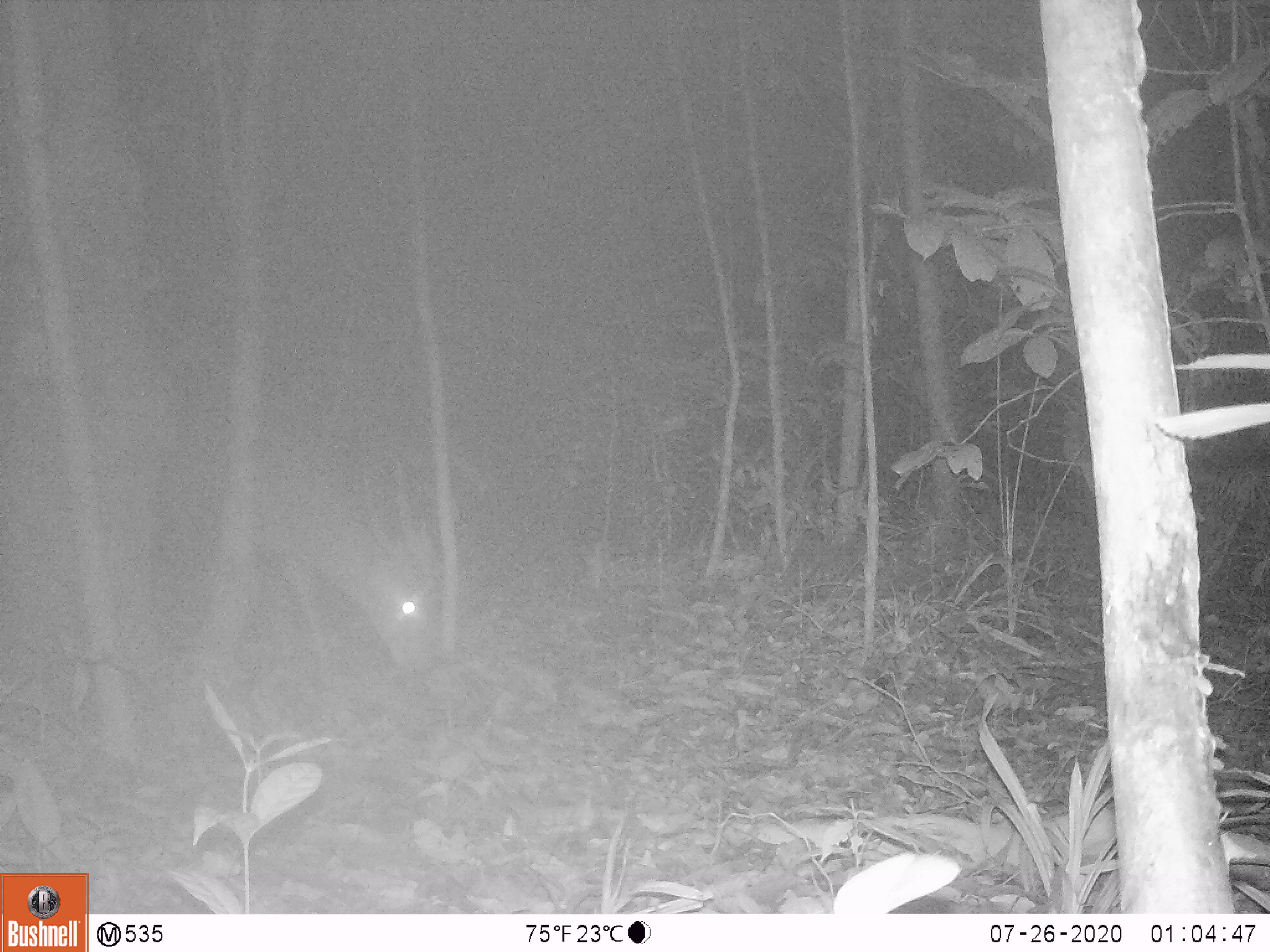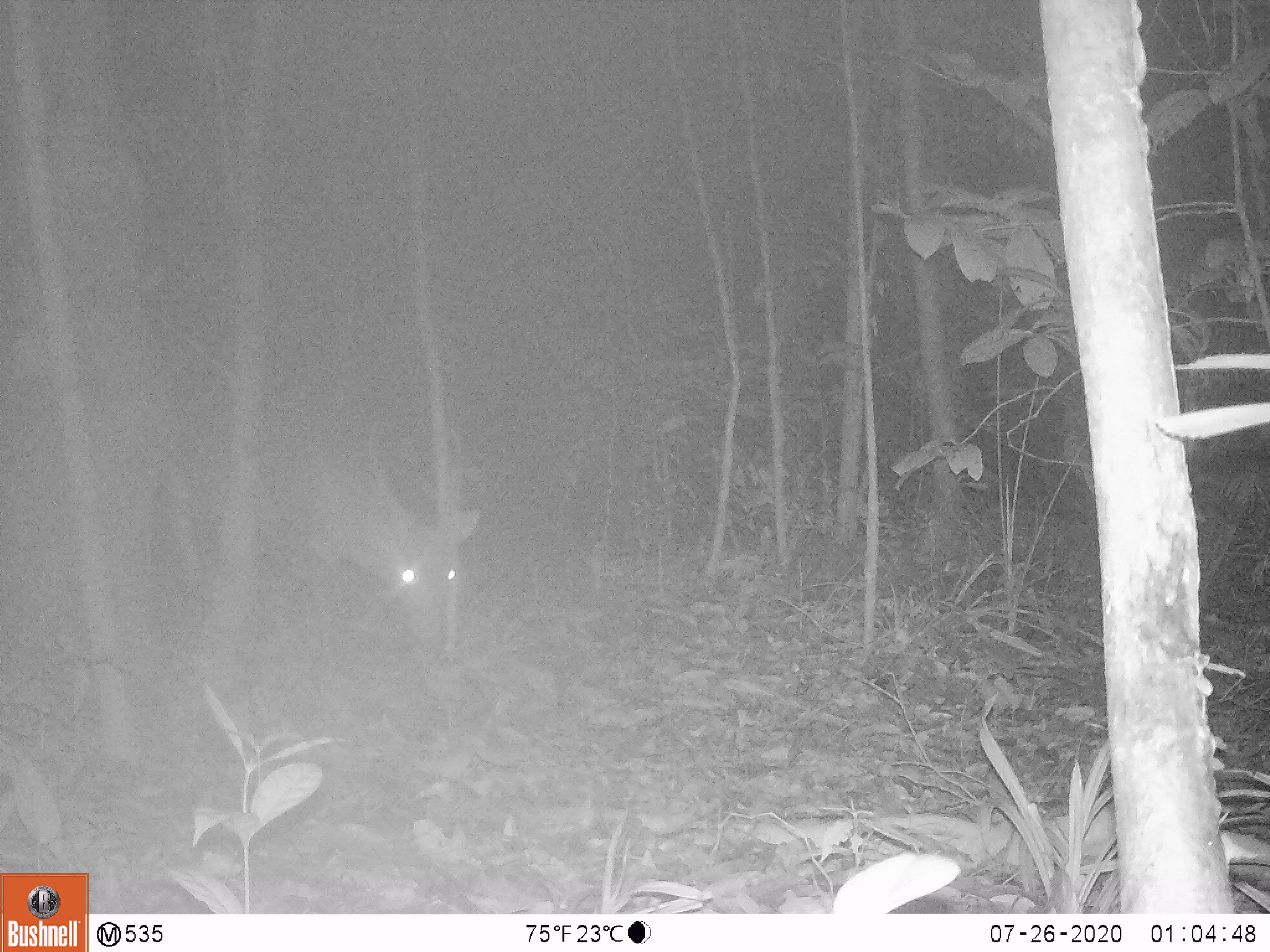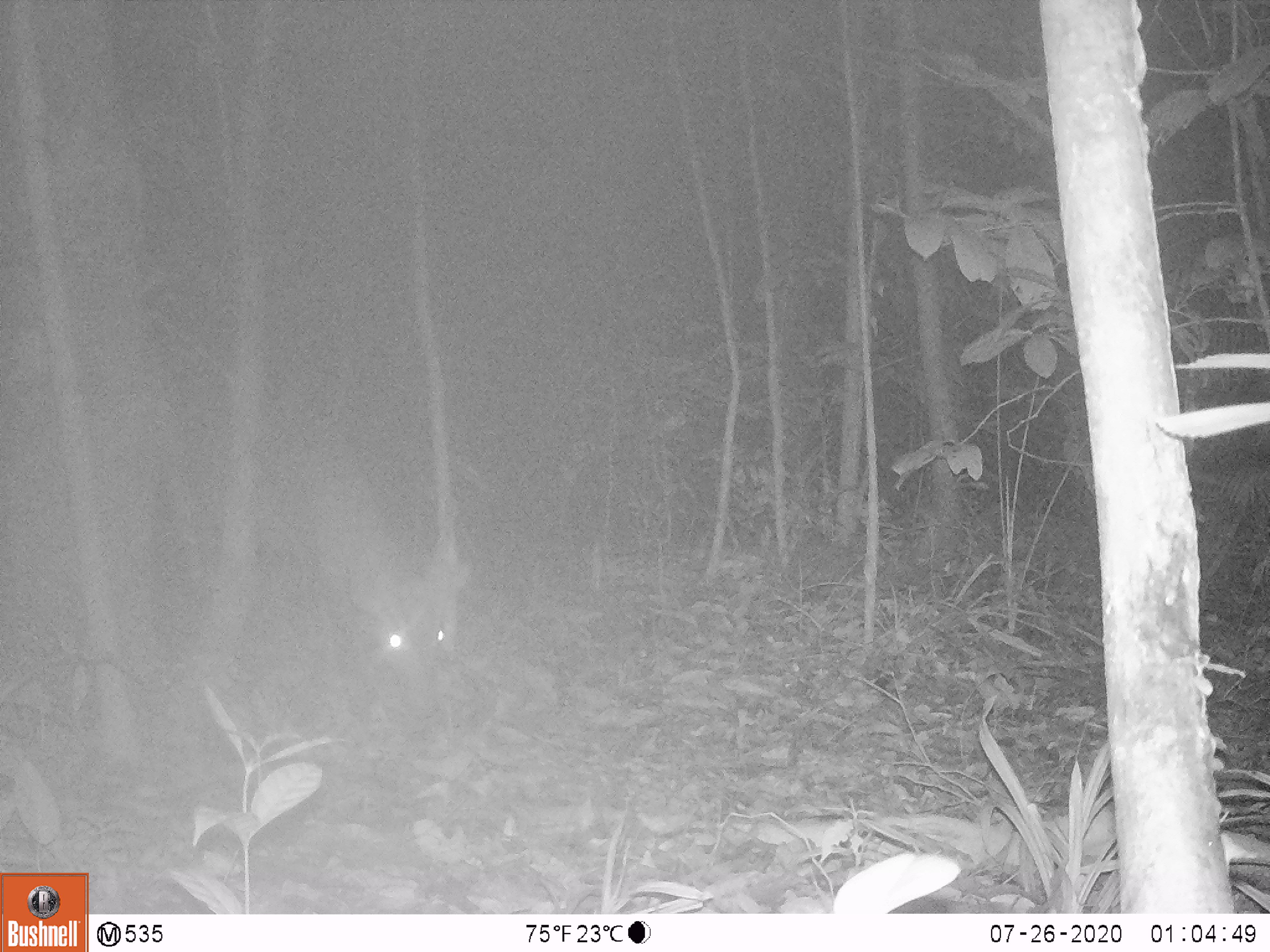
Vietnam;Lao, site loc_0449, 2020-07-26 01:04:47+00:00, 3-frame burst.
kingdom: Animalia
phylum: Chordata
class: Mammalia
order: Artiodactyla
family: Cervidae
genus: Muntiacus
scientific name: Muntiacus vuquangensis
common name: large-antlered muntjac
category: large antlered muntjac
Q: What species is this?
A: Large antlered muntjac (large-antlered muntjac) (Muntiacus vuquangensis).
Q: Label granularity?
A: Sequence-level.